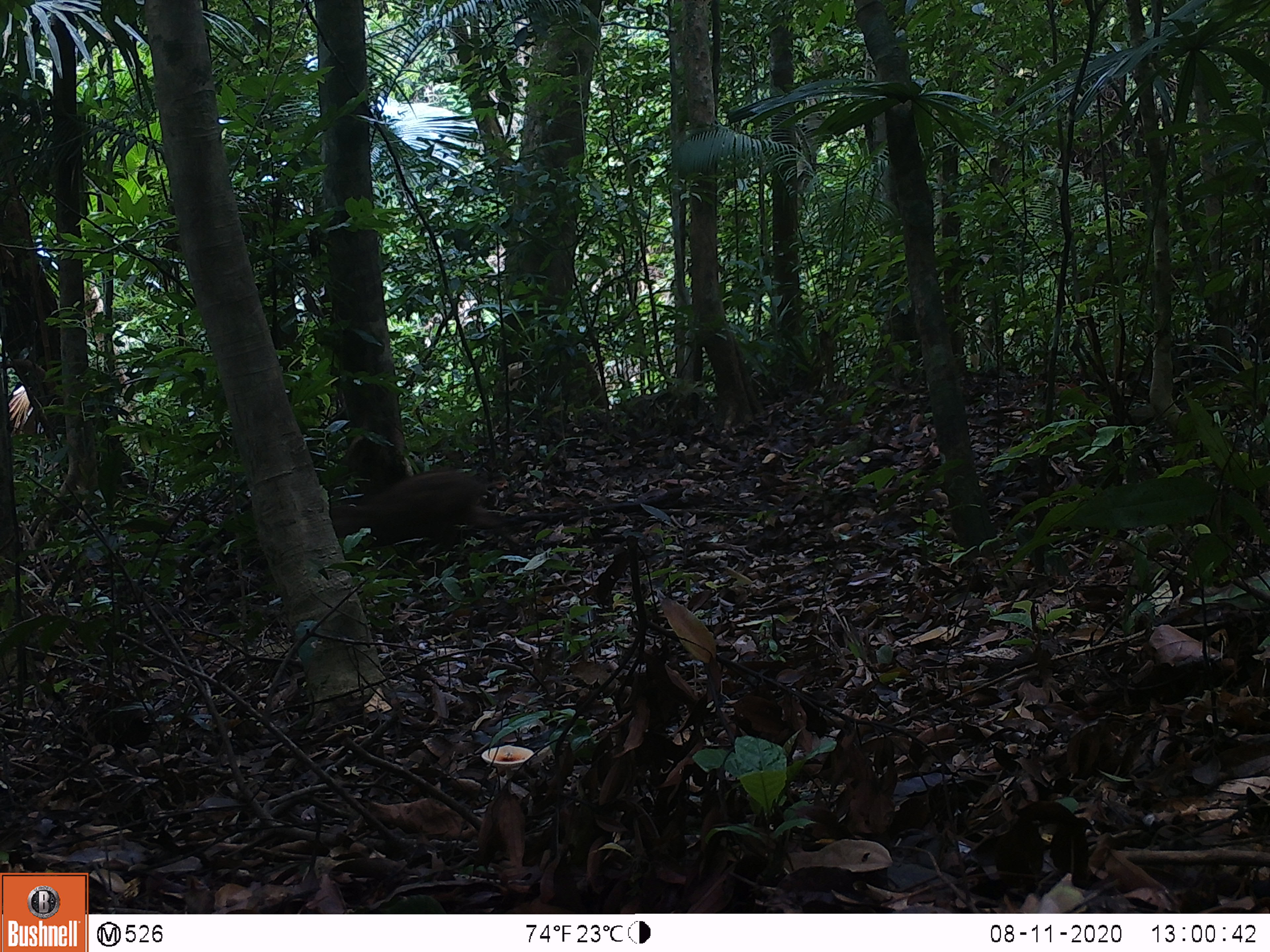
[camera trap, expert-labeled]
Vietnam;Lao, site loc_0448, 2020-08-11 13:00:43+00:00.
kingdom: Animalia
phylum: Chordata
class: Mammalia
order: Artiodactyla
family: Suidae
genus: Sus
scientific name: Sus scrofa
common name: eurasian wild pig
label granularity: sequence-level